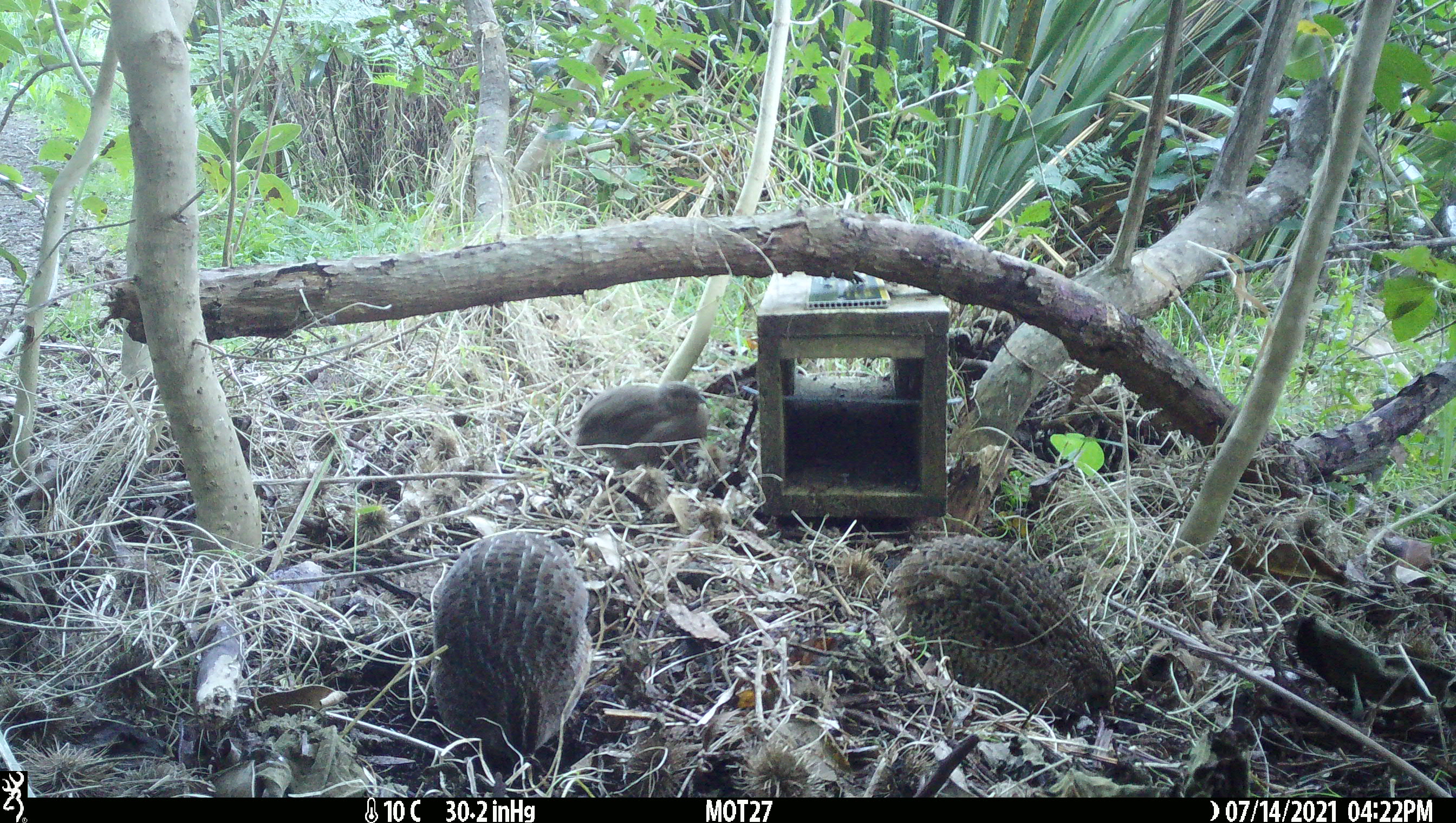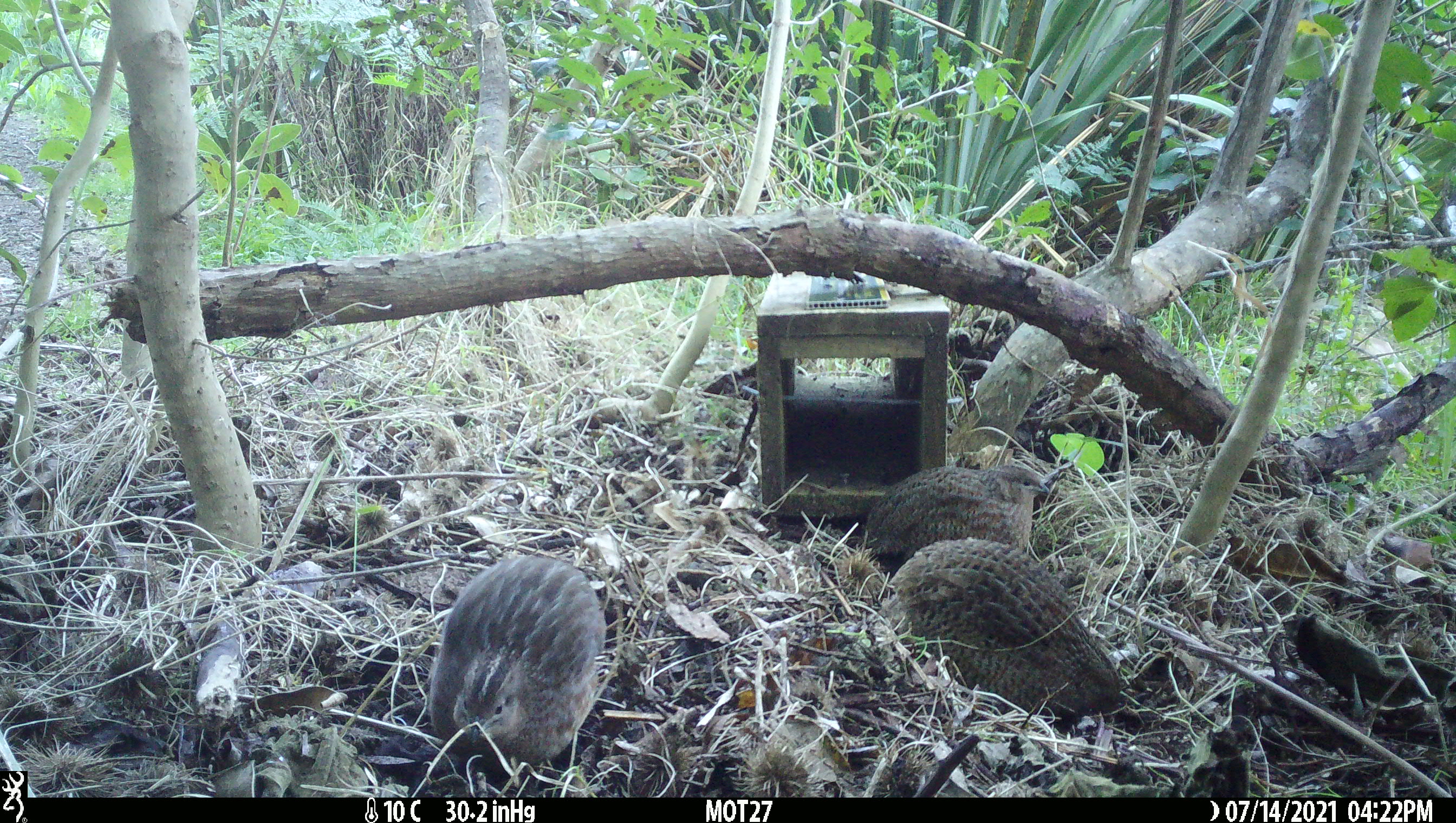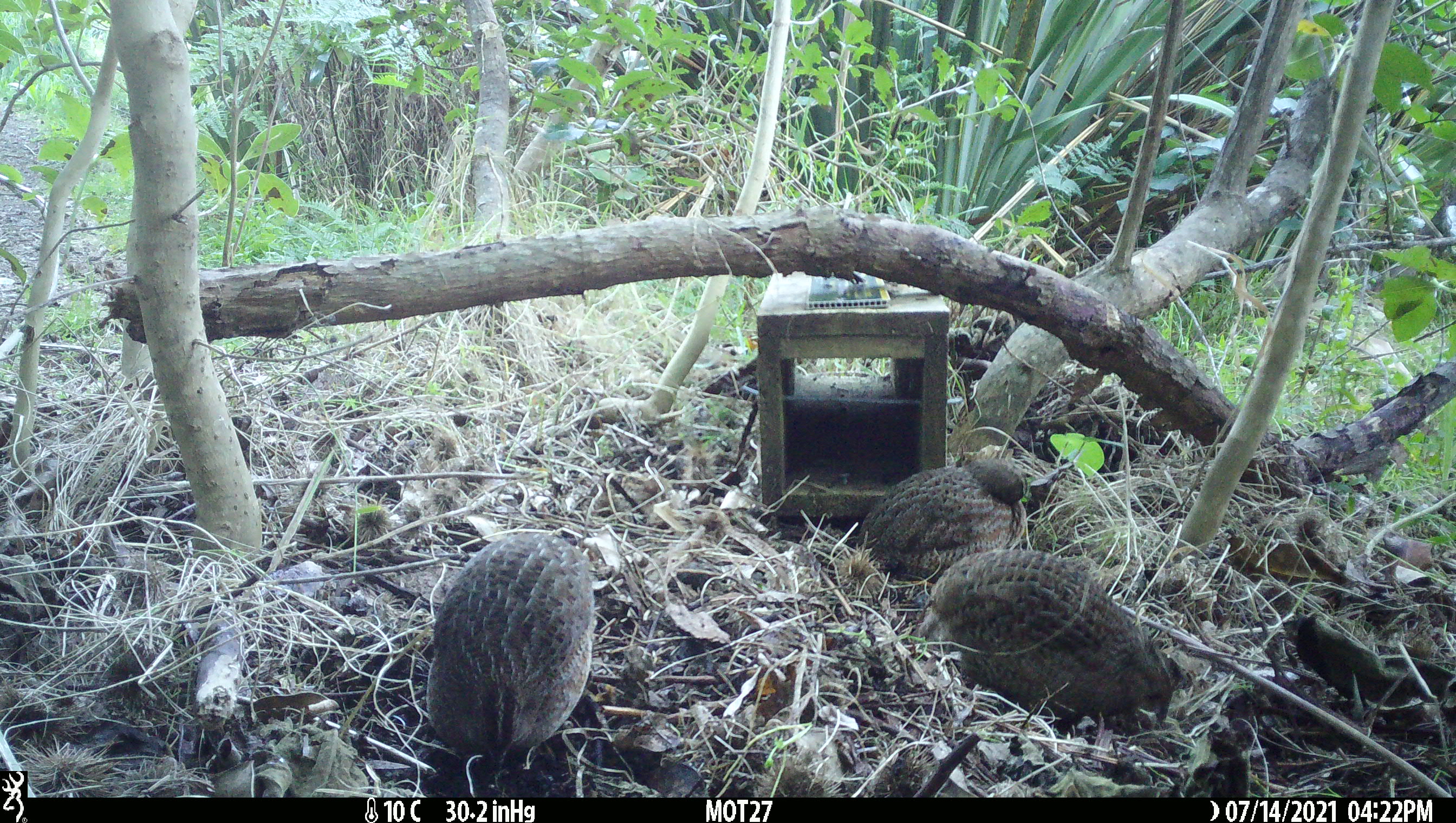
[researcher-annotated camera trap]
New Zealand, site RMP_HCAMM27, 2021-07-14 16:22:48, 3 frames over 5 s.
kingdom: Animalia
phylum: Chordata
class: Aves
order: Galliformes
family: Phasianidae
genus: Synoicus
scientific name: Synoicus ypsilophorus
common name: brown quail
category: quail brown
Quail brown (brown quail) (Synoicus ypsilophorus).